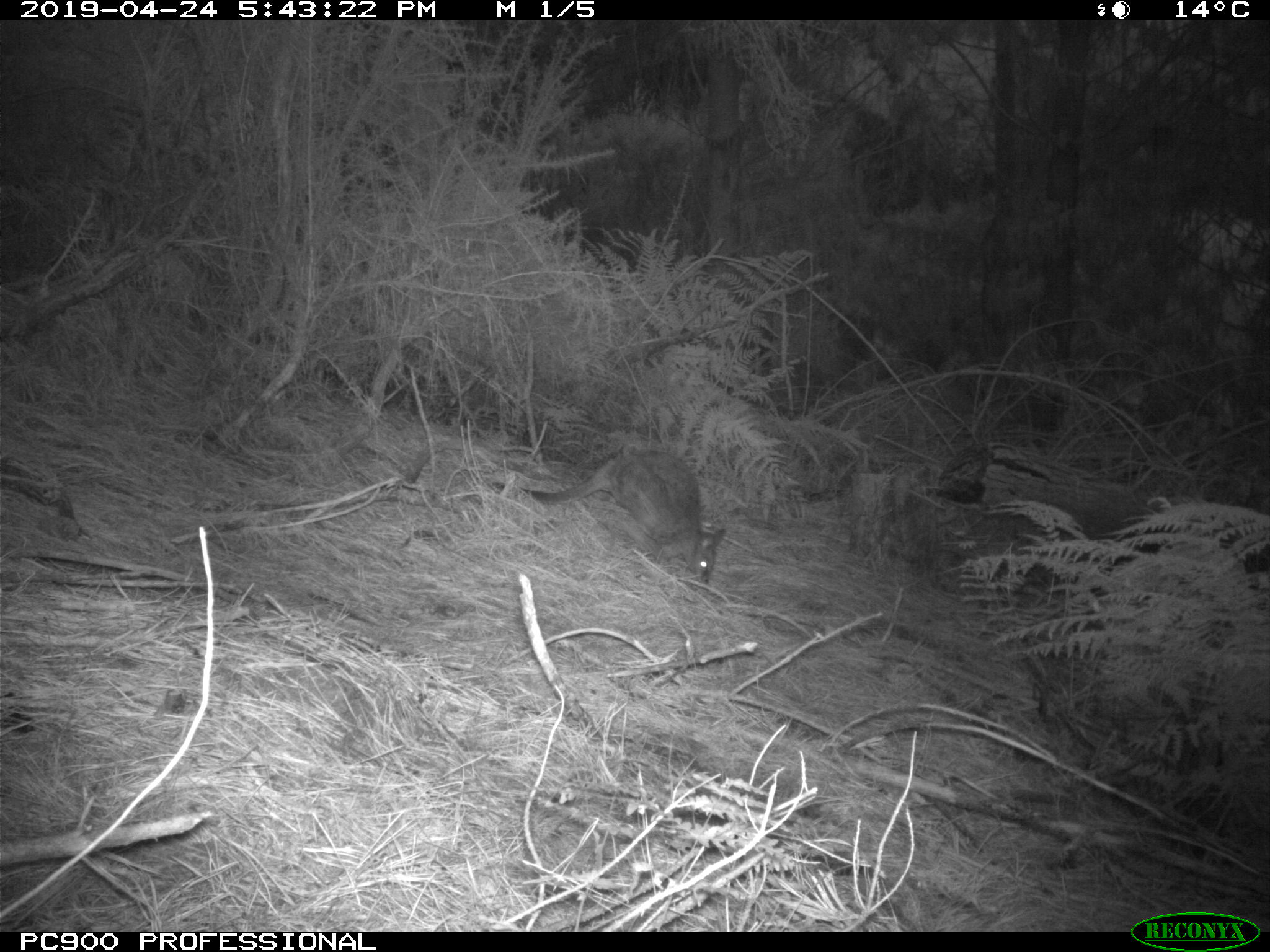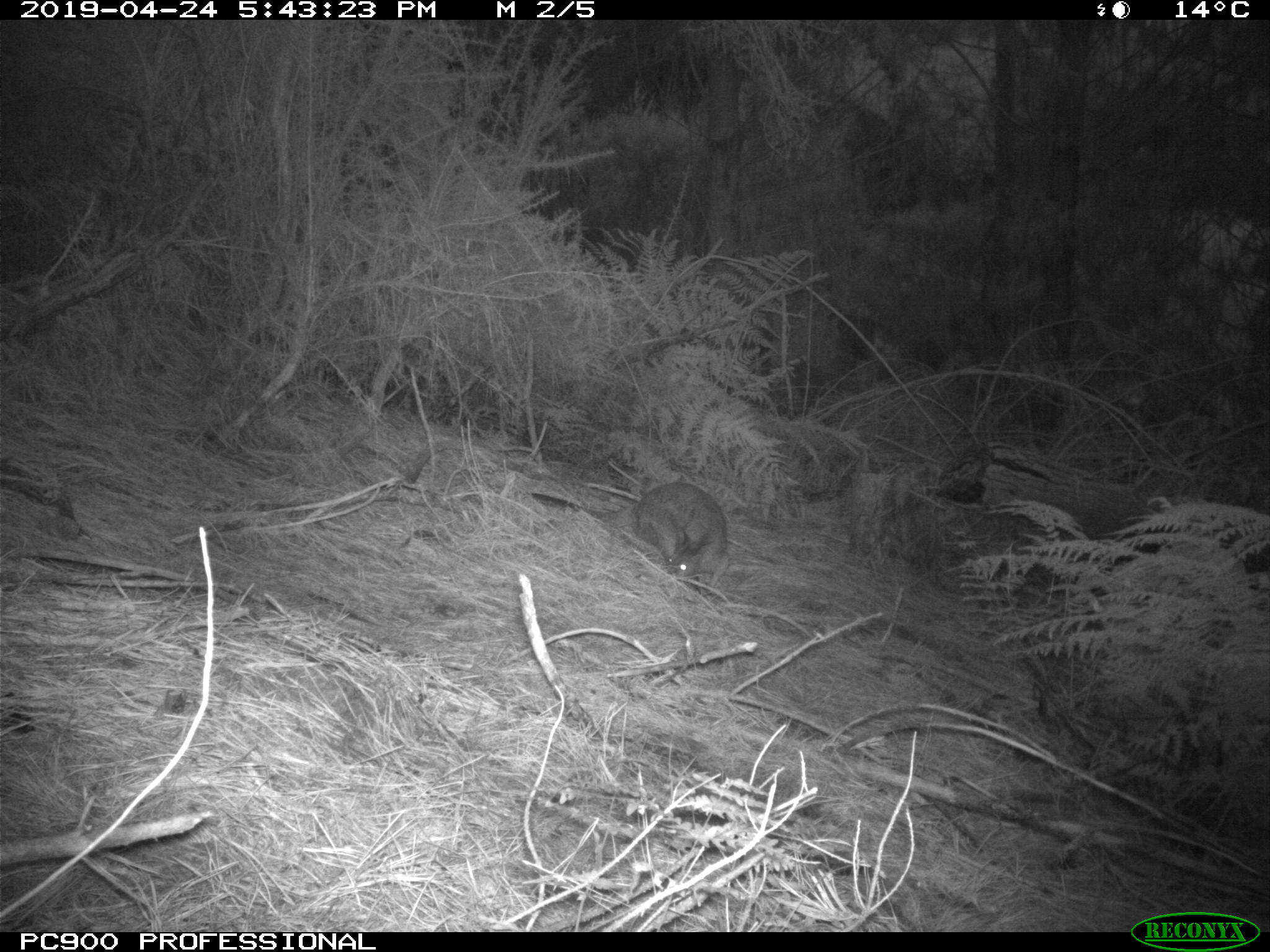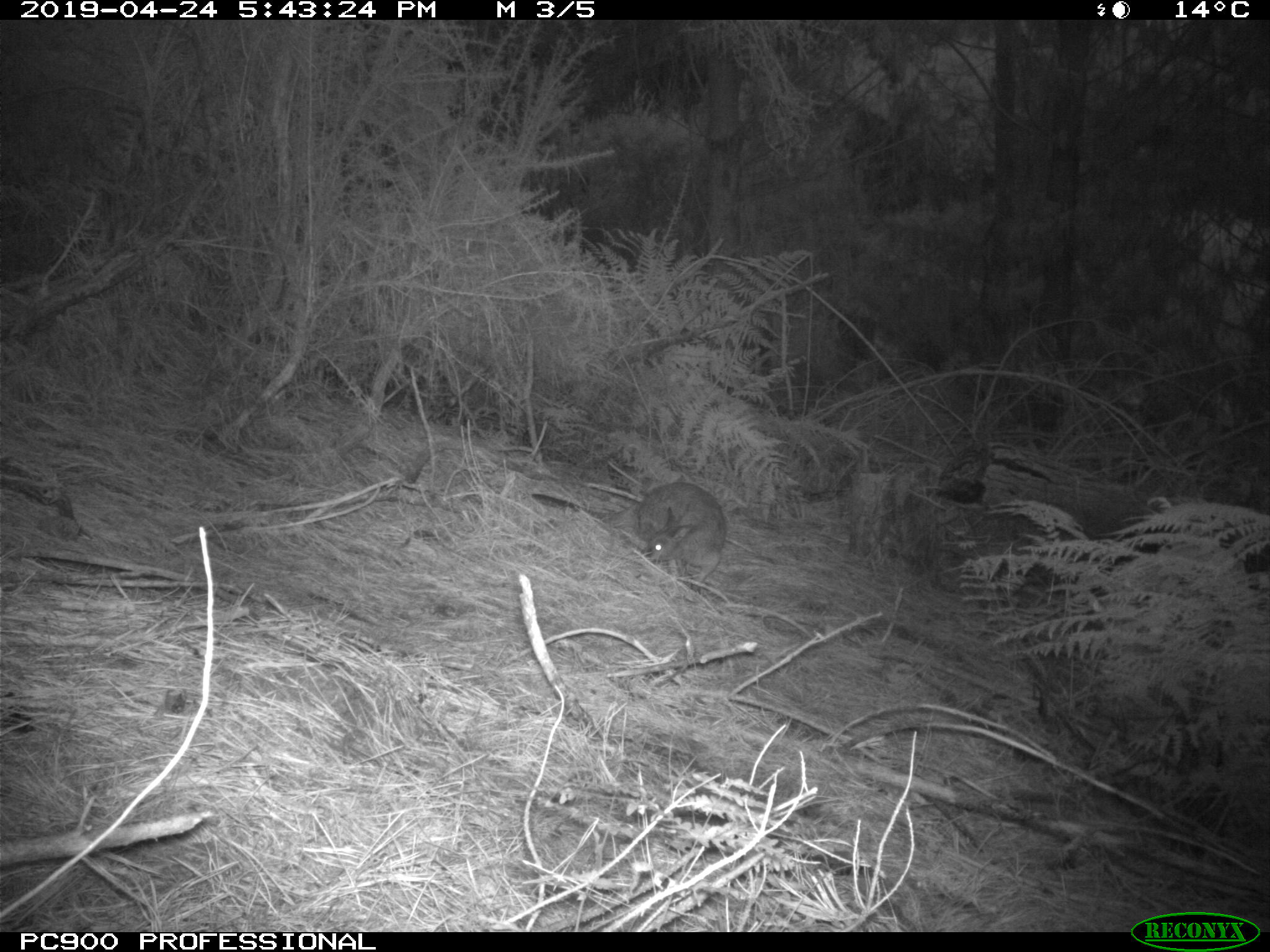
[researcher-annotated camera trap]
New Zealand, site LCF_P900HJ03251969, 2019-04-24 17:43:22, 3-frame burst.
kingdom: Animalia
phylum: Chordata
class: Mammalia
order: Diprotodontia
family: Macropodidae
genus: Notamacropus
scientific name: Notamacropus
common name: wallaby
Wallaby (Notamacropus).